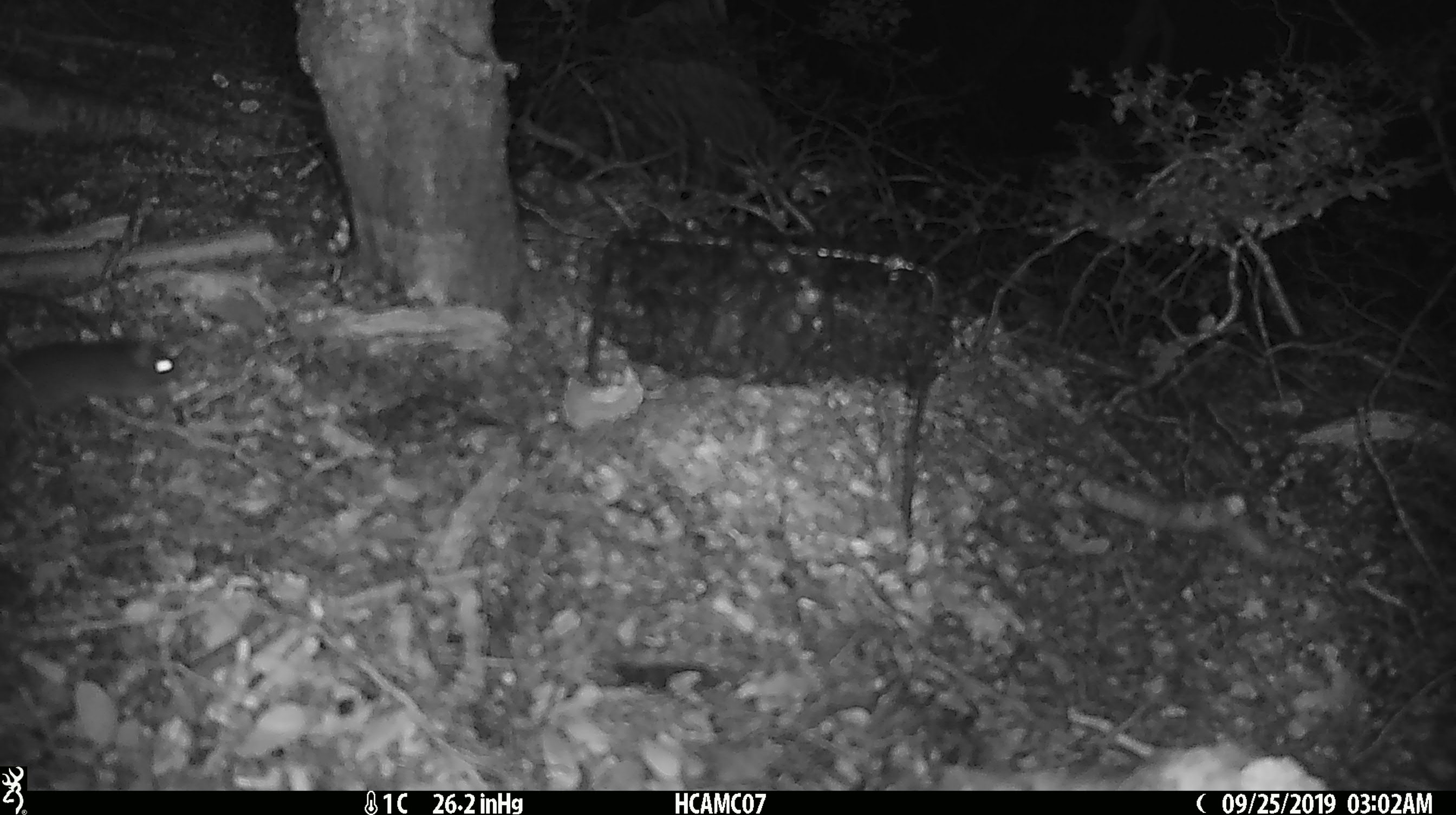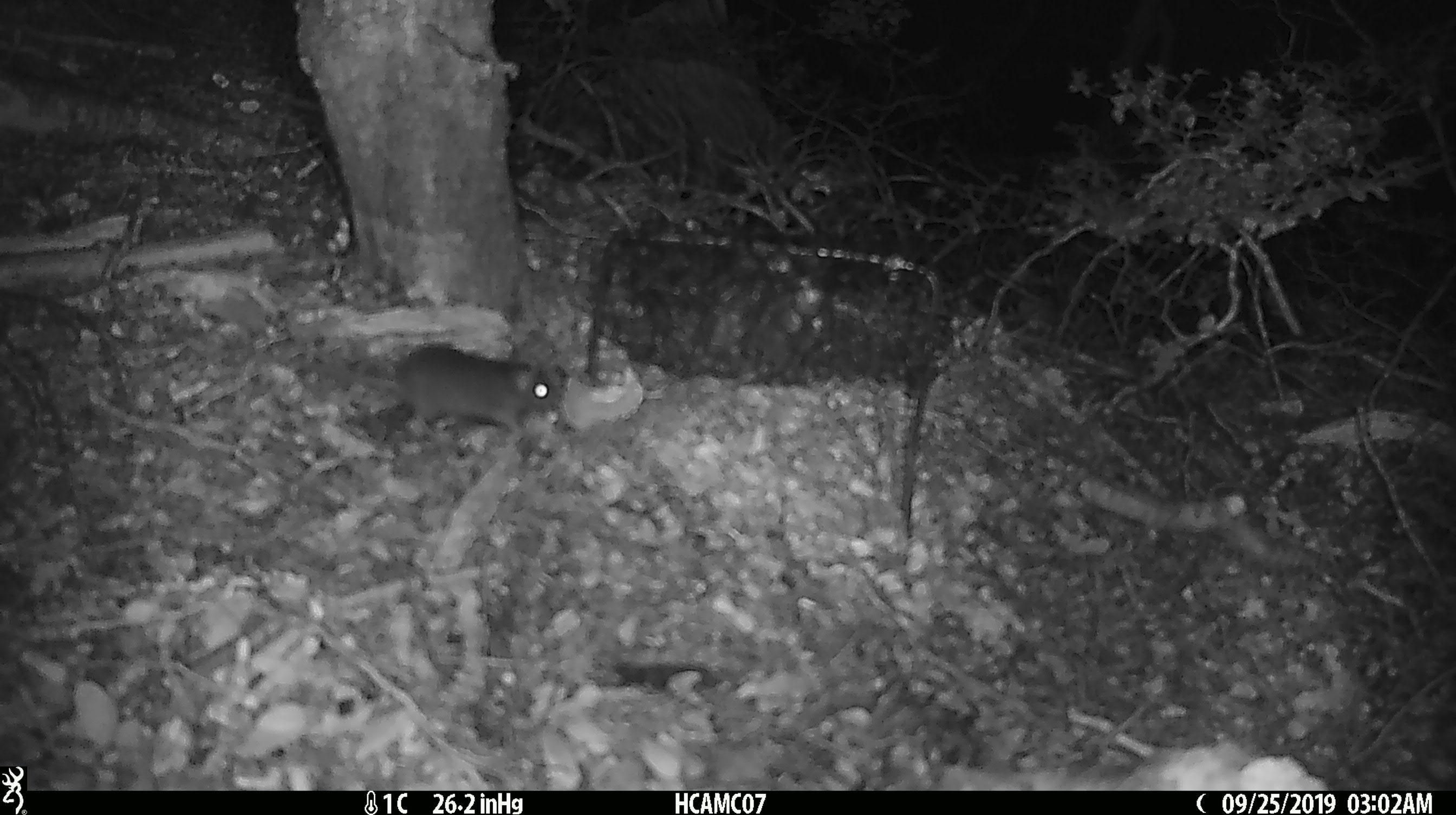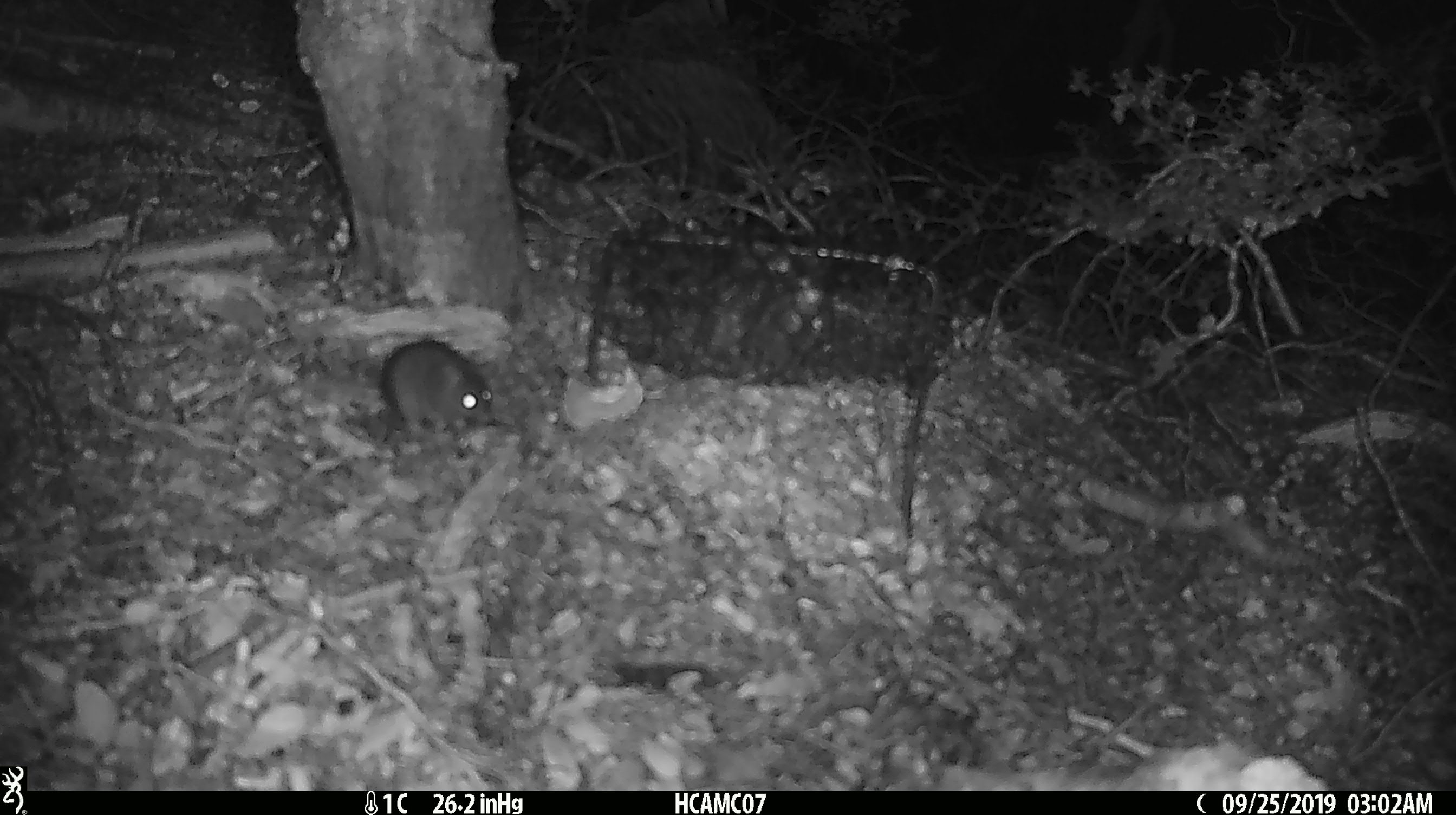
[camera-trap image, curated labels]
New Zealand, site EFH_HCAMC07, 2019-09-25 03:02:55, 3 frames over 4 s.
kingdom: Animalia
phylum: Chordata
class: Mammalia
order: Rodentia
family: Muridae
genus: Mus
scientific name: Mus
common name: mouse